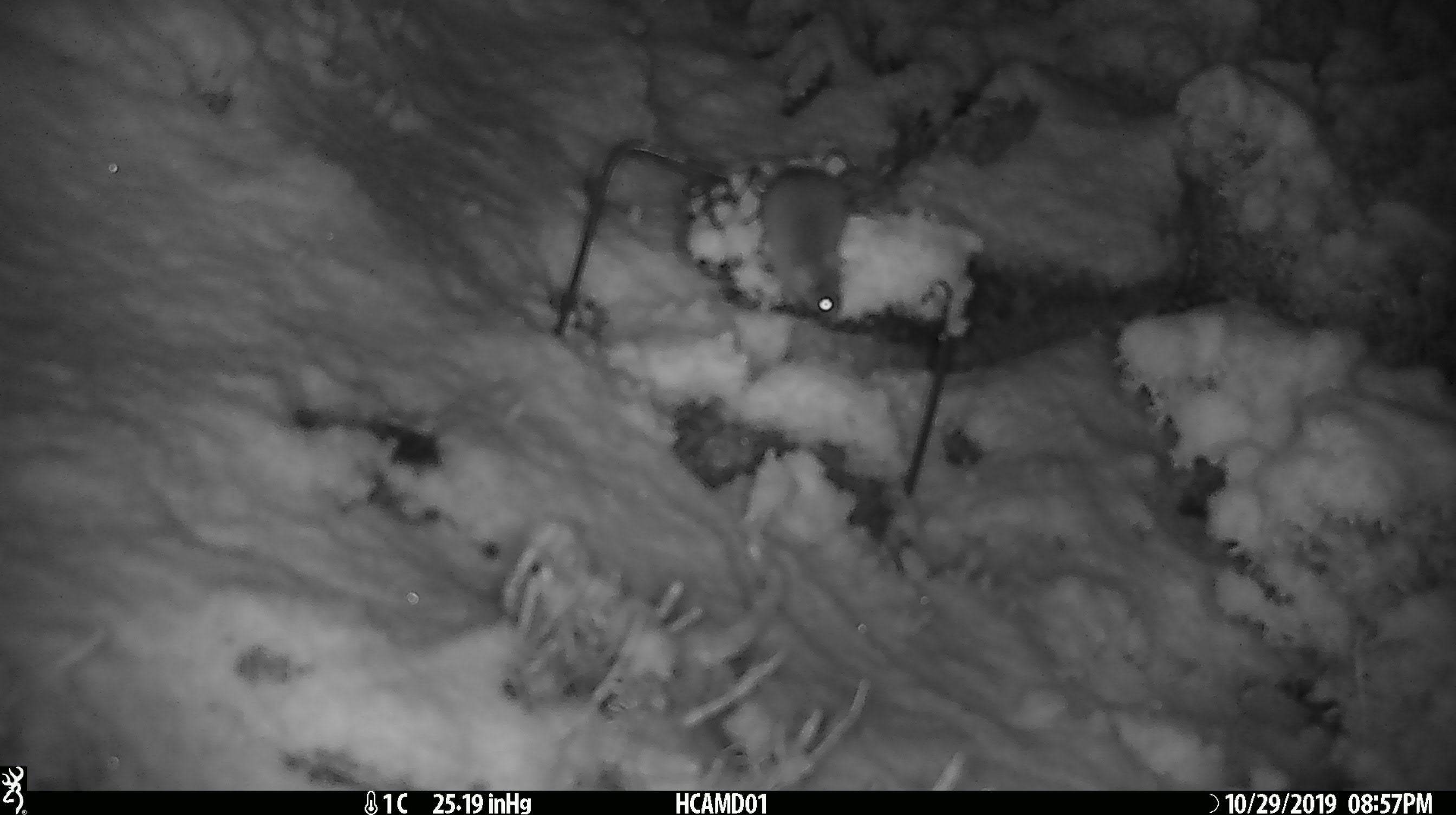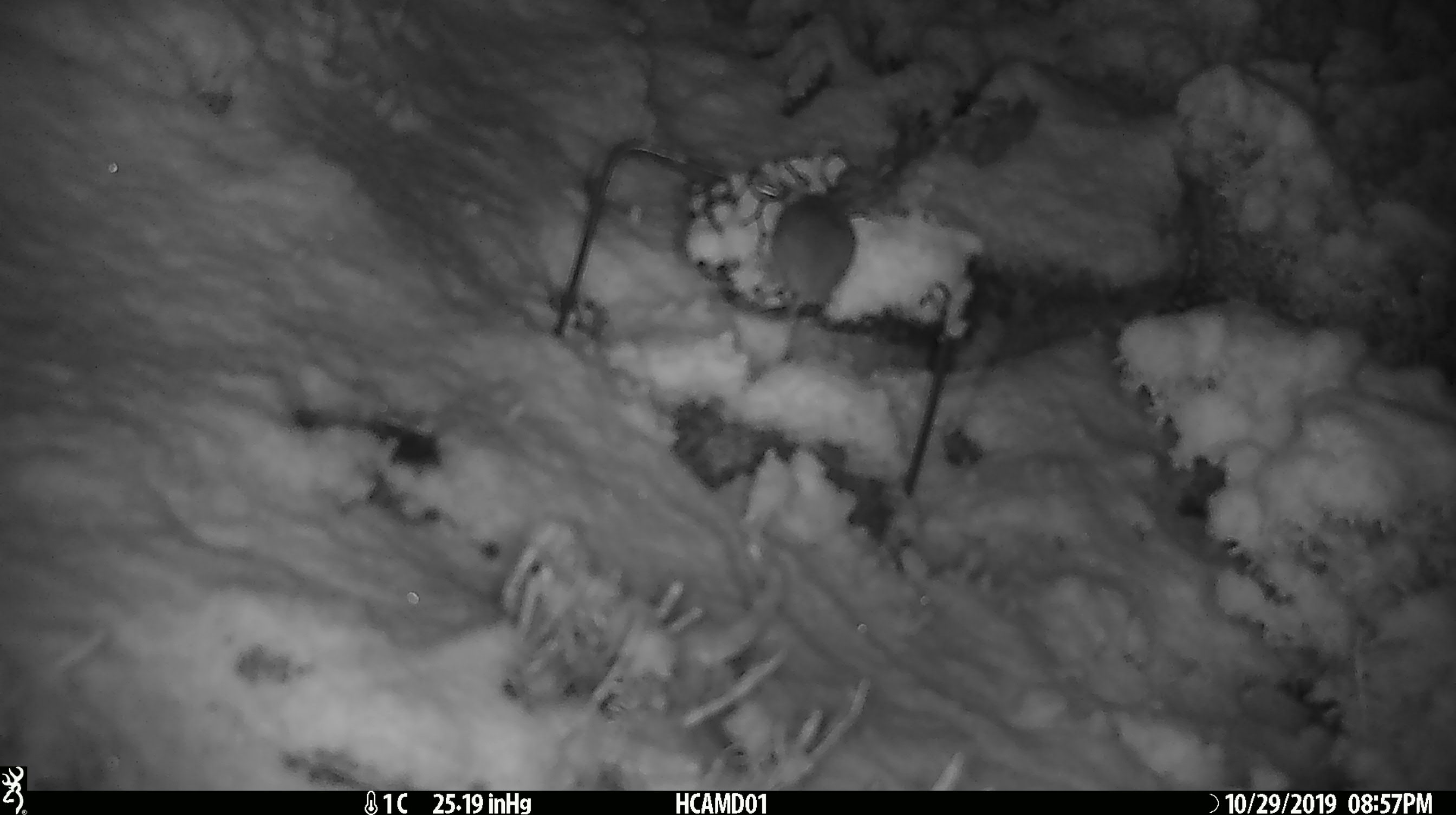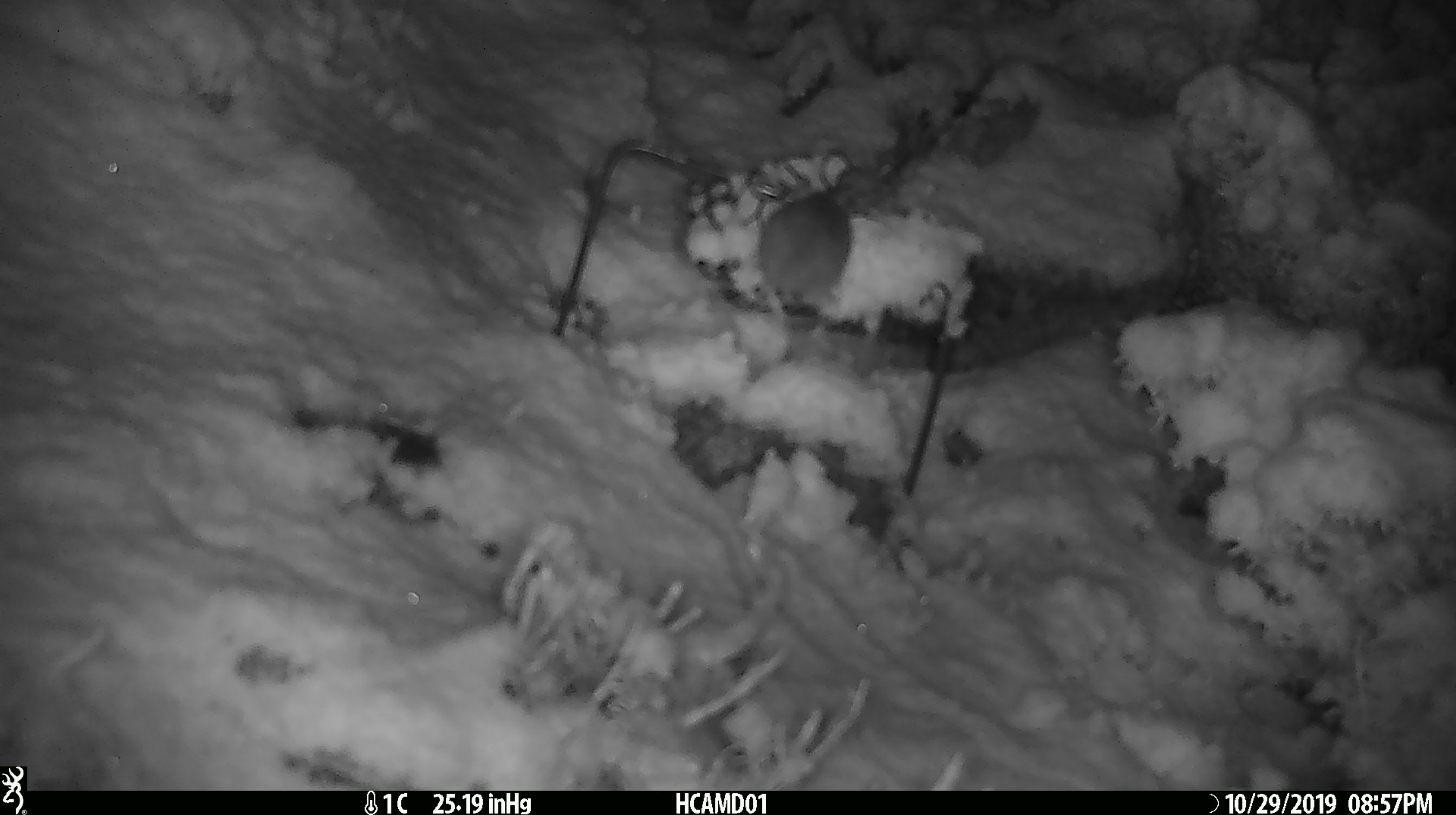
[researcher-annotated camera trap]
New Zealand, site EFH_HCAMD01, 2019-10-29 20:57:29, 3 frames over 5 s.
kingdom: Animalia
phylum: Chordata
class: Mammalia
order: Rodentia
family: Muridae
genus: Mus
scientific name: Mus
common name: mouse